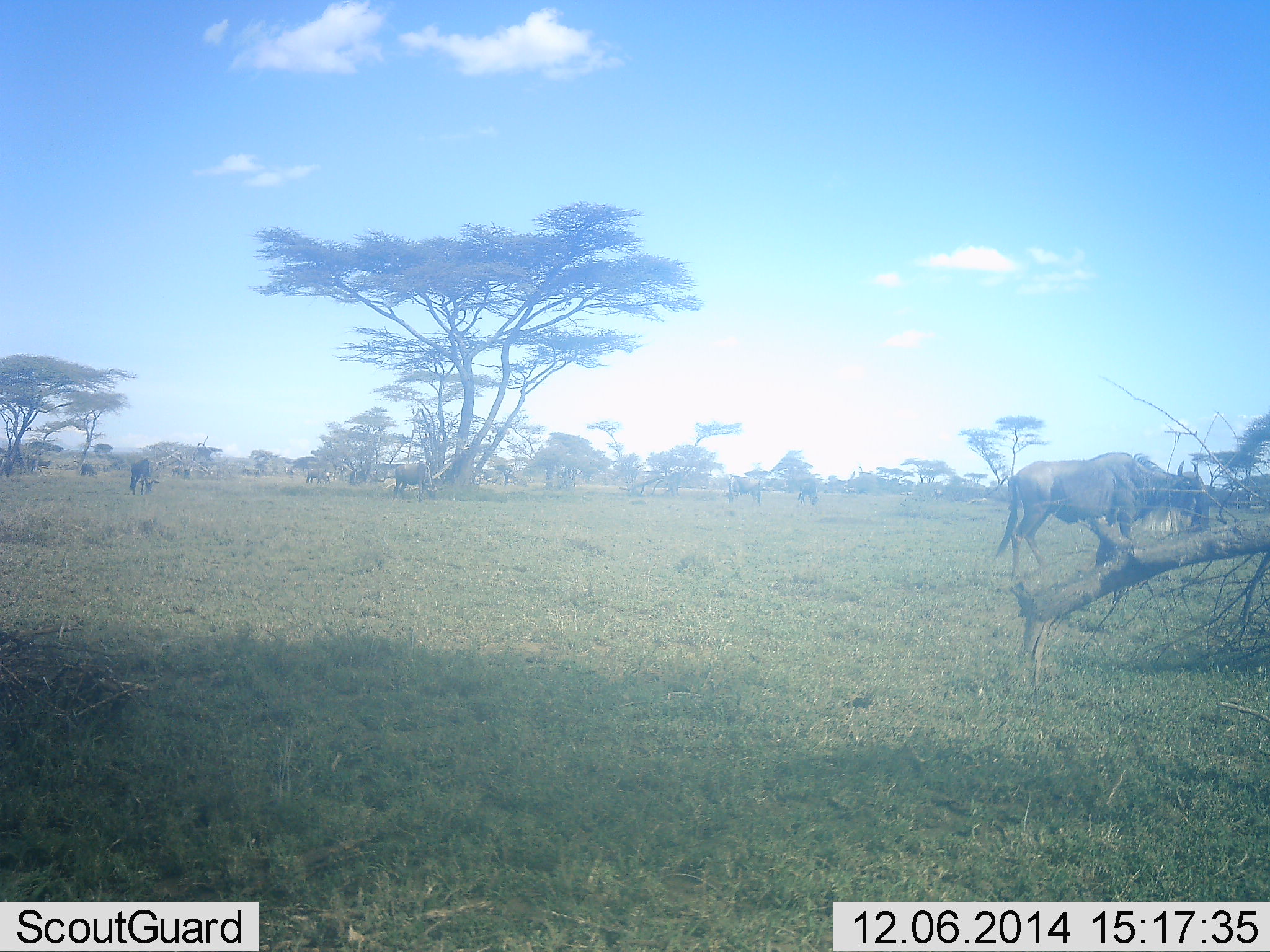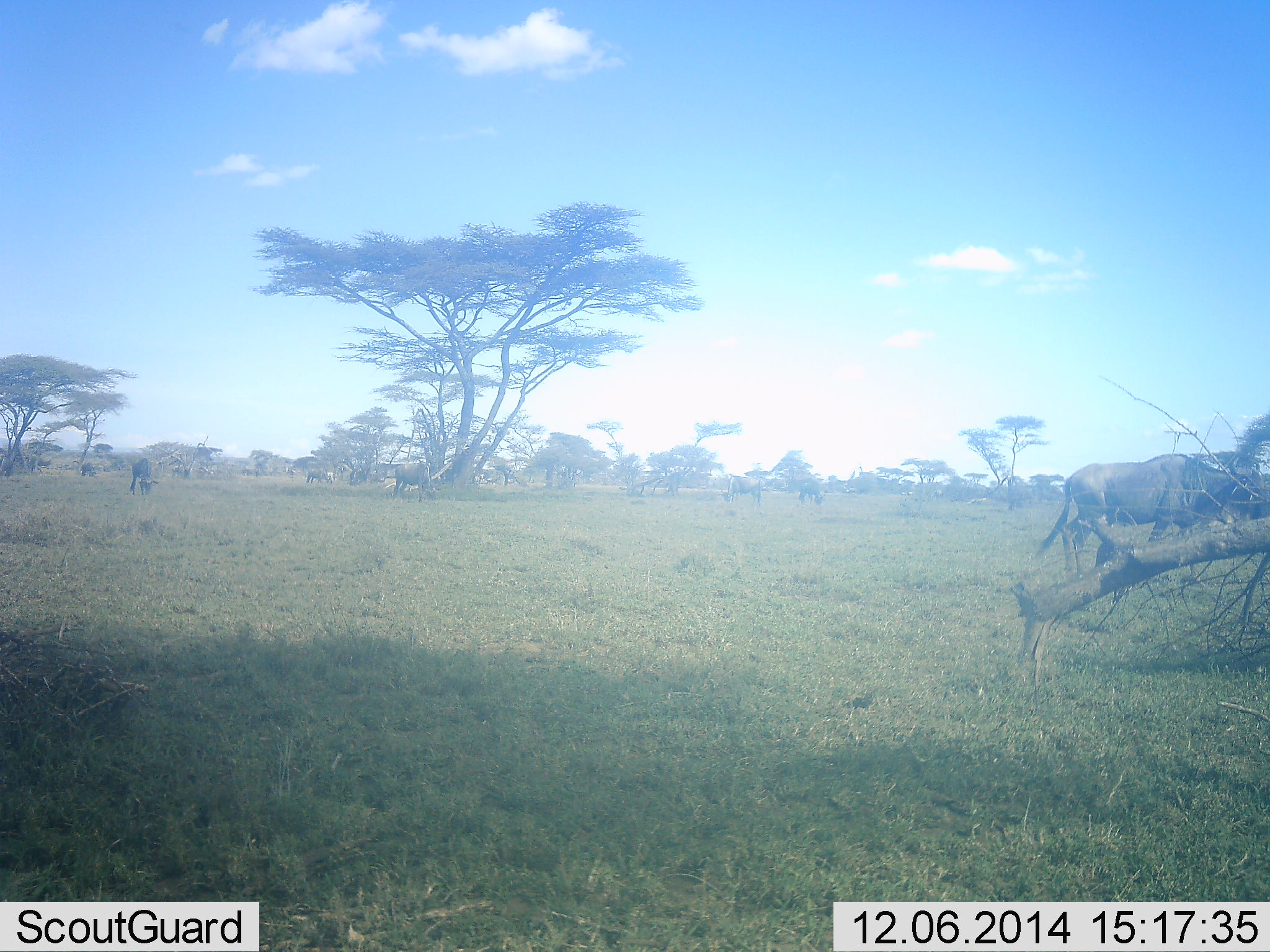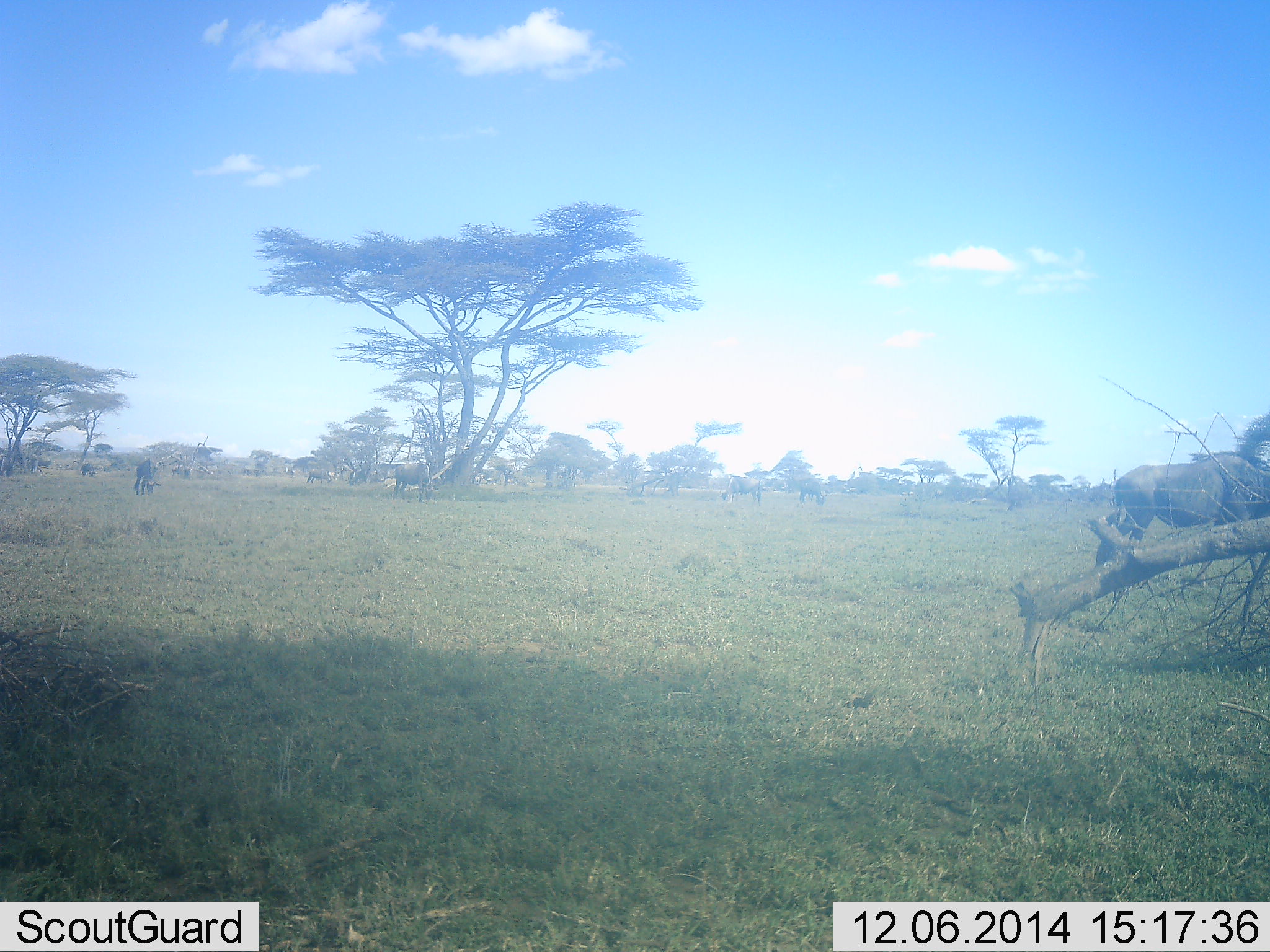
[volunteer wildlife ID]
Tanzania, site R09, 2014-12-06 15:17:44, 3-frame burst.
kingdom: Animalia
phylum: Chordata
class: Mammalia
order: Artiodactyla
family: Bovidae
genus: Connochaetes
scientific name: Connochaetes taurinus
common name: blue wildebeest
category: wildebeest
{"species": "wildebeest (blue wildebeest) (Connochaetes taurinus)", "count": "6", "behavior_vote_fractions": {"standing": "60%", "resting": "0%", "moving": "70%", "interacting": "0%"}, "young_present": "0%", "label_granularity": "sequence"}